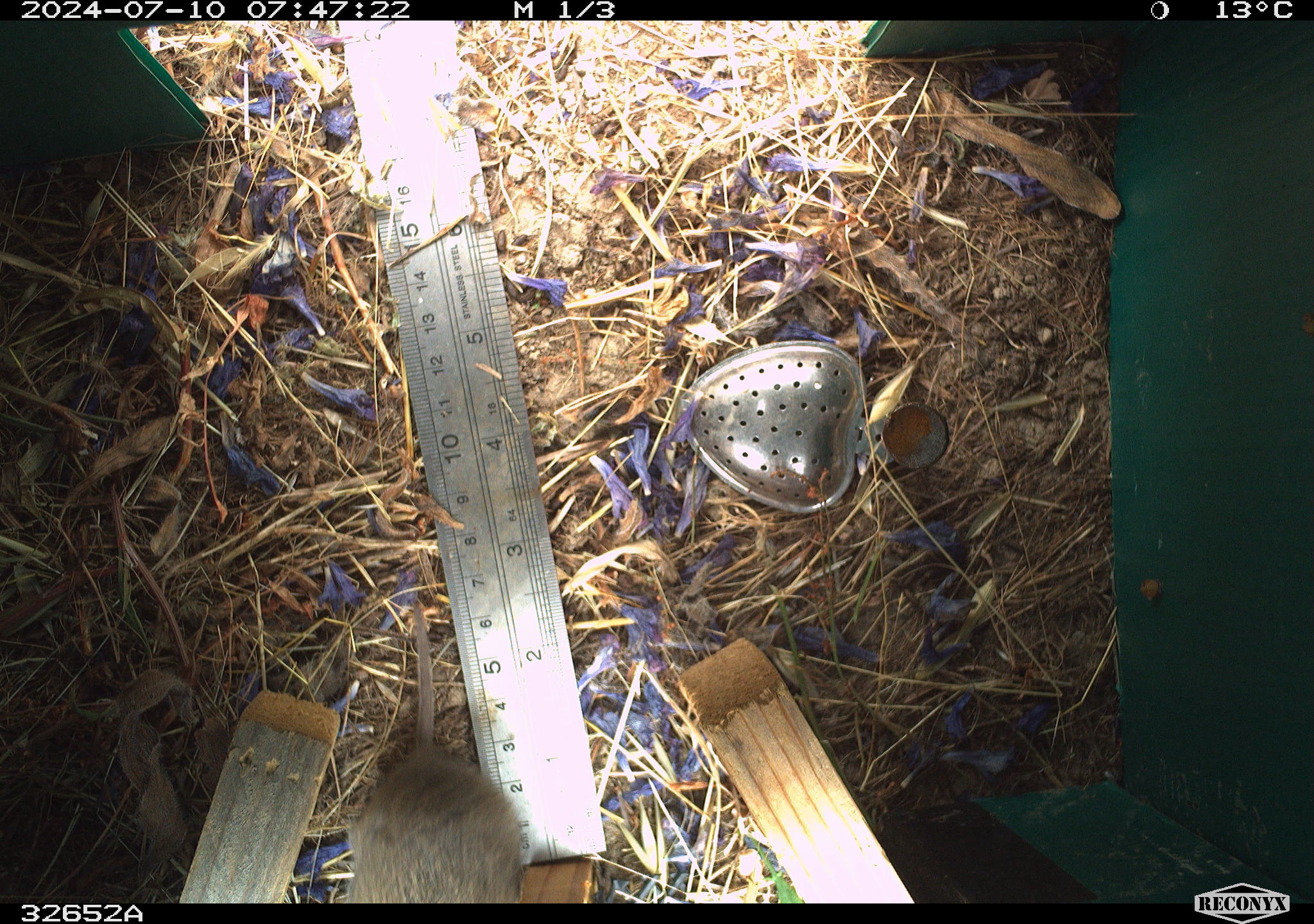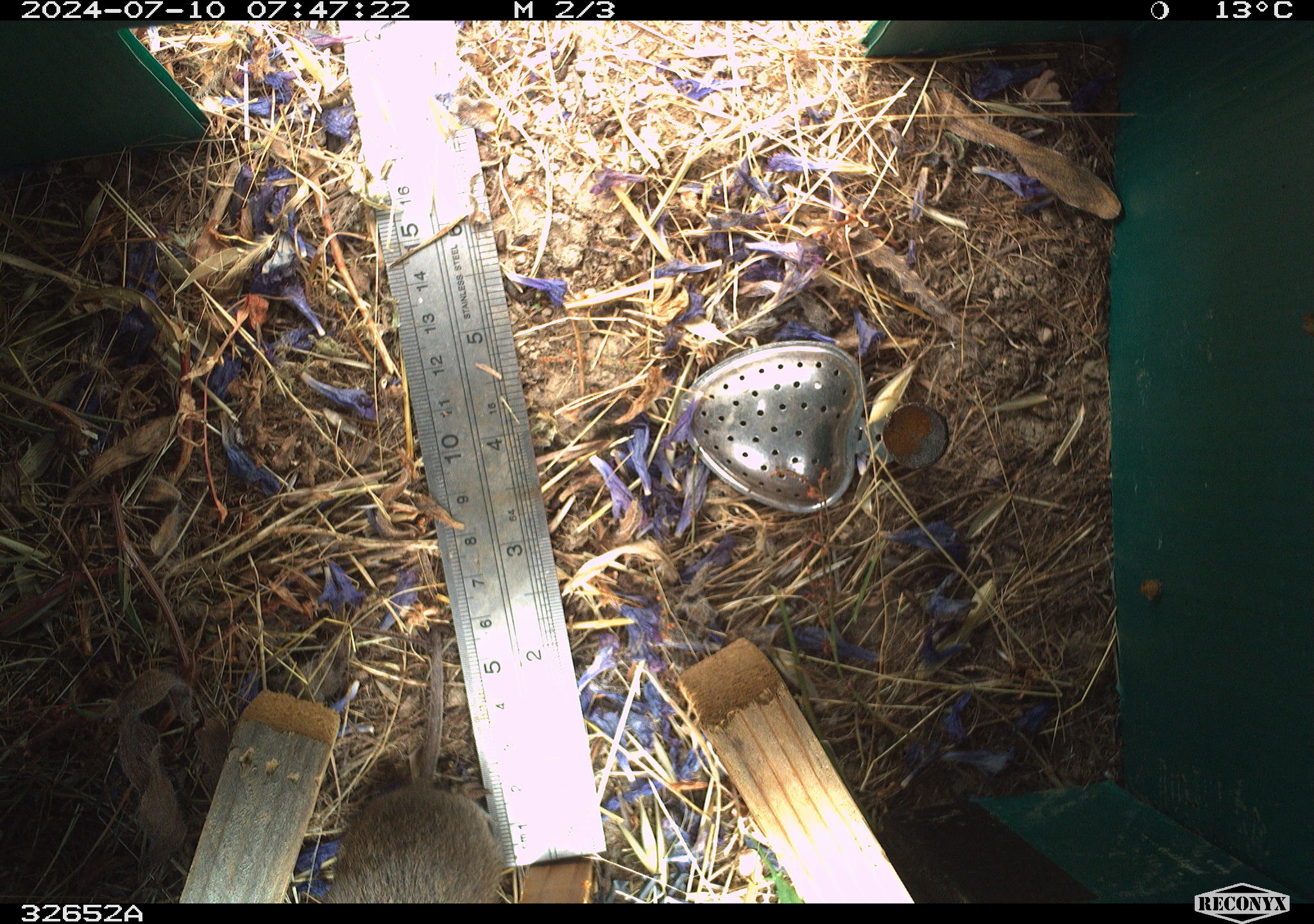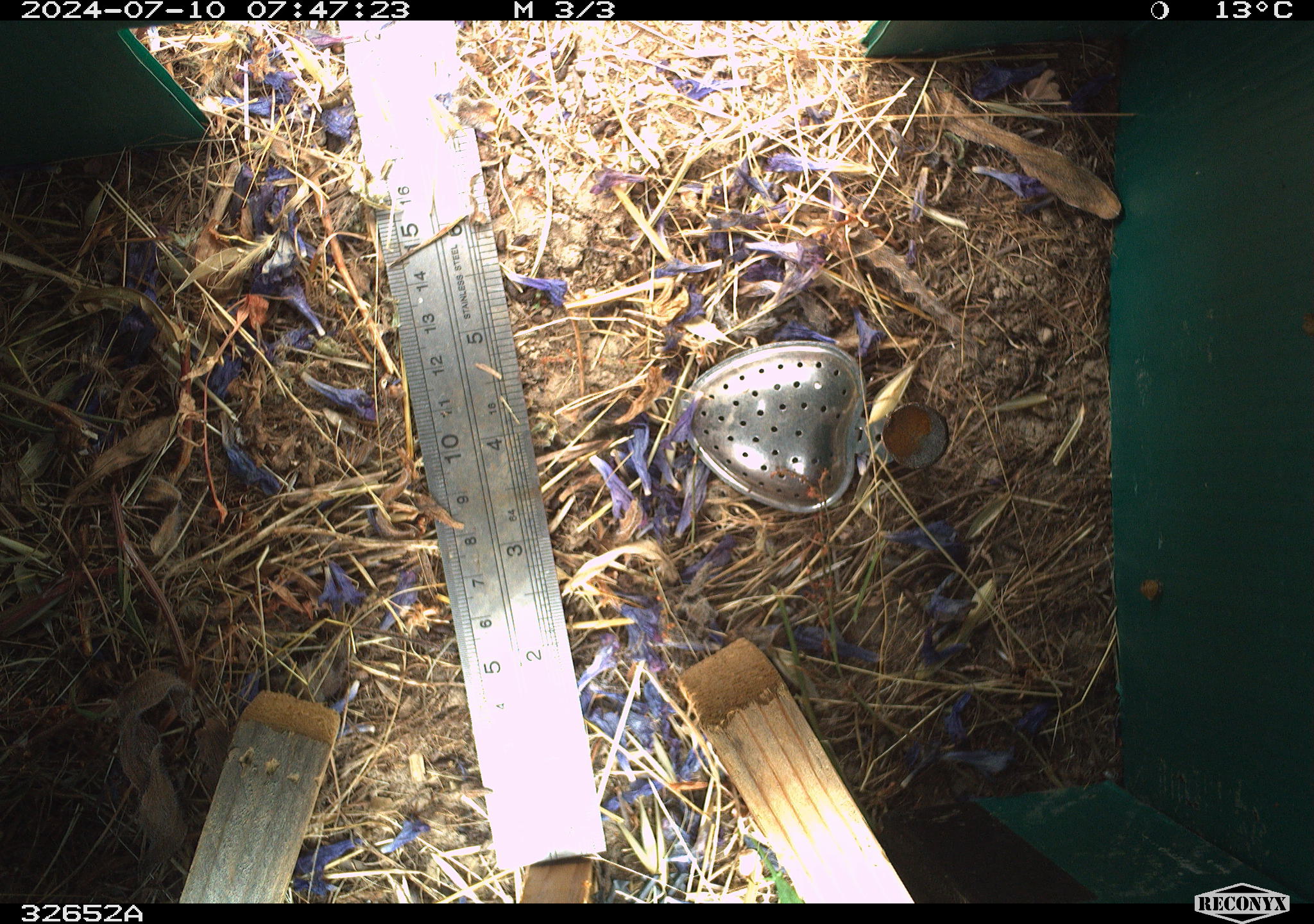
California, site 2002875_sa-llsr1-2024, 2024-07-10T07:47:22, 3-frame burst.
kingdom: Animalia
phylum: Chordata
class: Mammalia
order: Rodentia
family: Cricetidae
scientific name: Arvicolinae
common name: voles, lemmings, and muskrats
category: arvicolinae subfamily